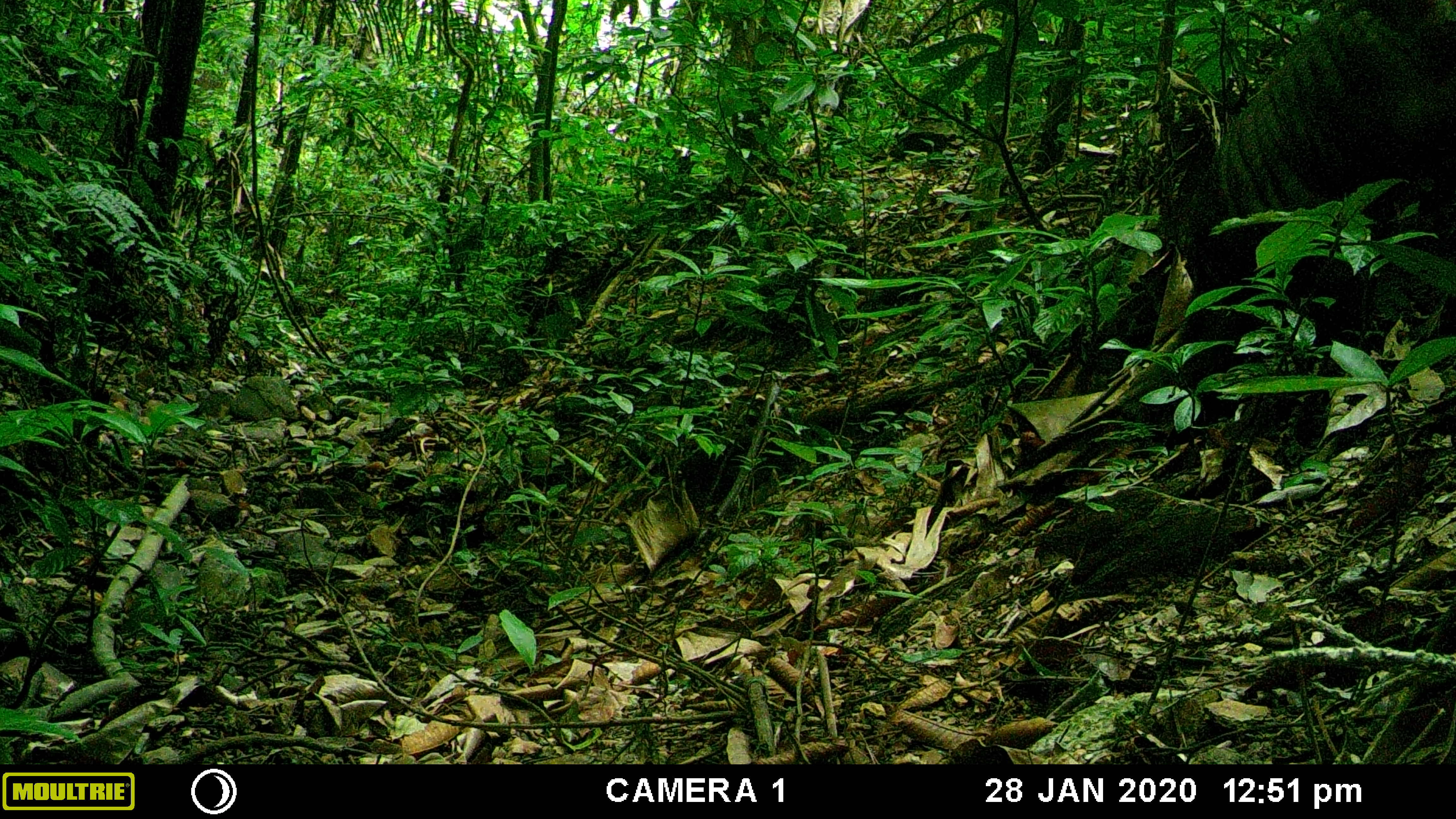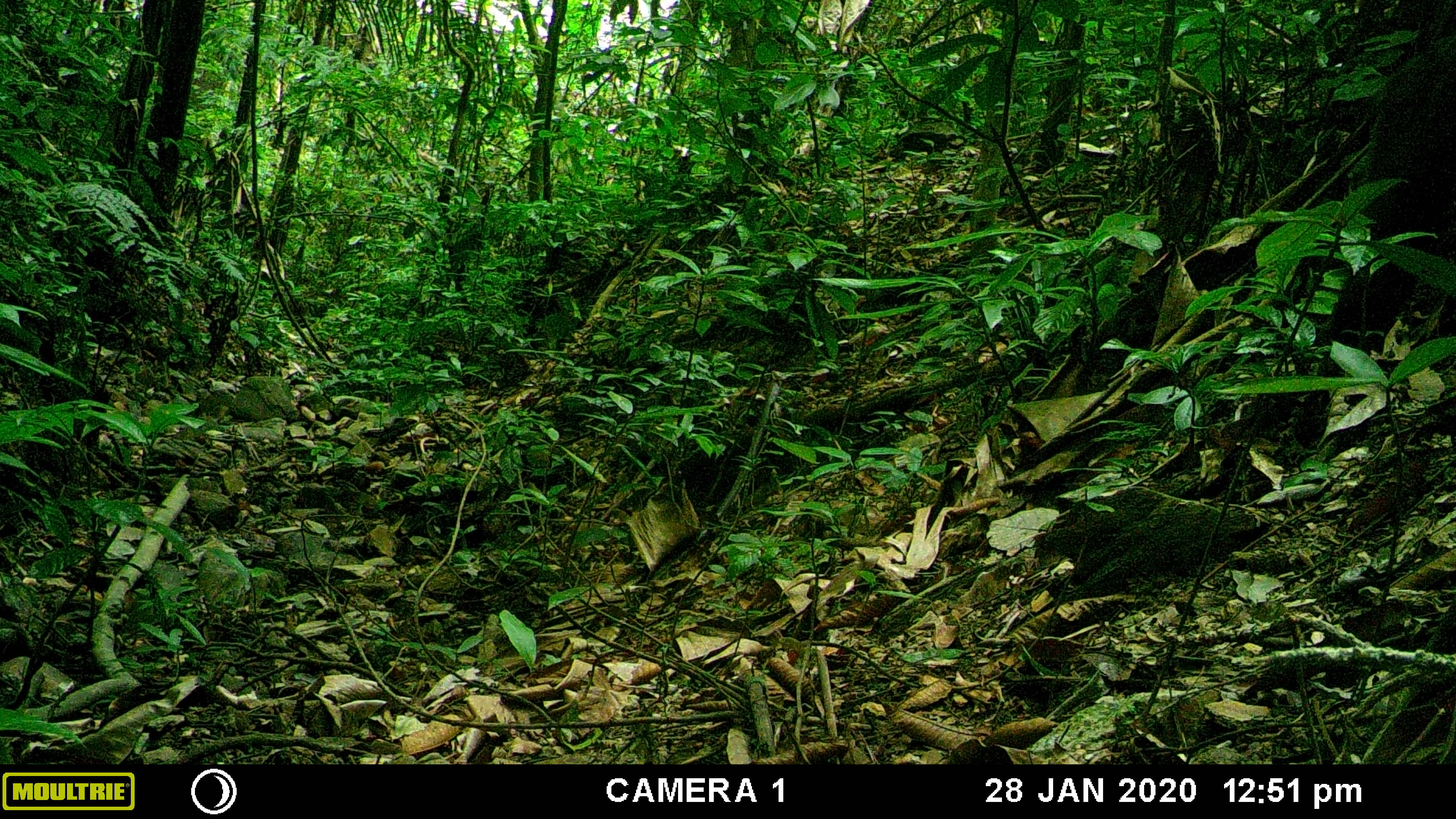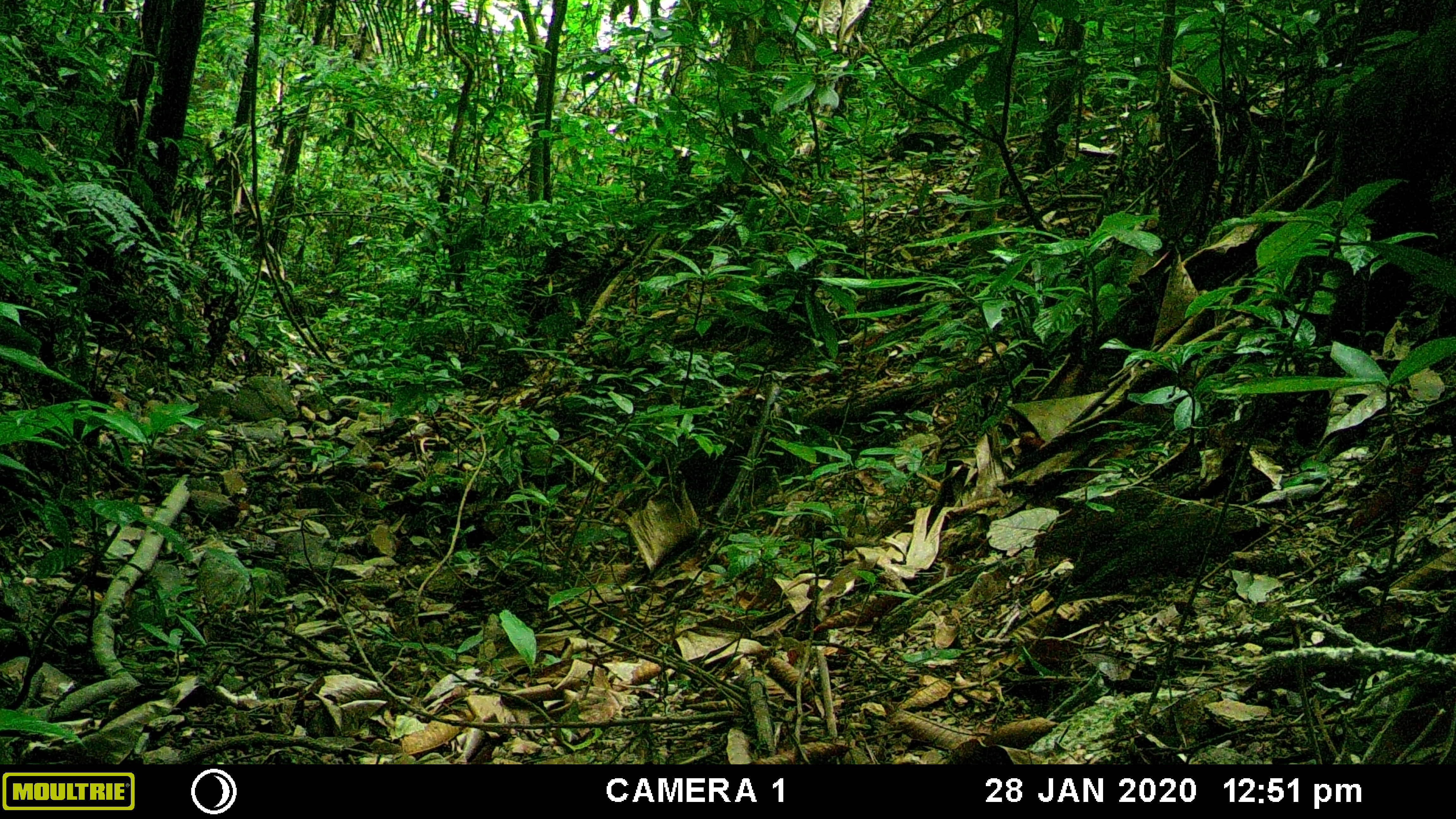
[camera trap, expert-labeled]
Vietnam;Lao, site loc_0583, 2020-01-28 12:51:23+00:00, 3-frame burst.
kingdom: Animalia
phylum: Chordata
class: Mammalia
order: Primates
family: Cercopithecidae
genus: Macaca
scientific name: Macaca arctoides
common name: stump-tailed macaque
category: stump tailed macaque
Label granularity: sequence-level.